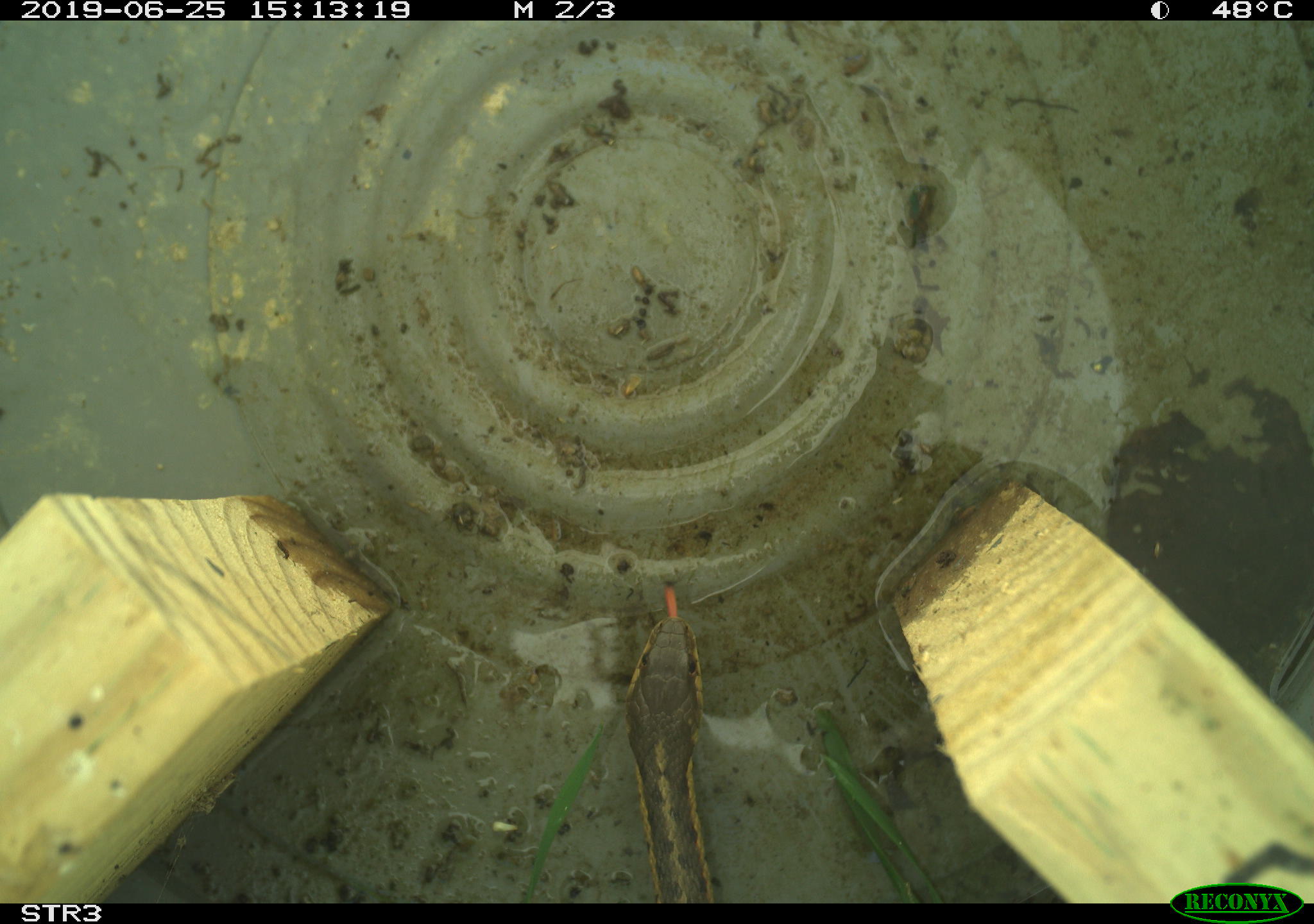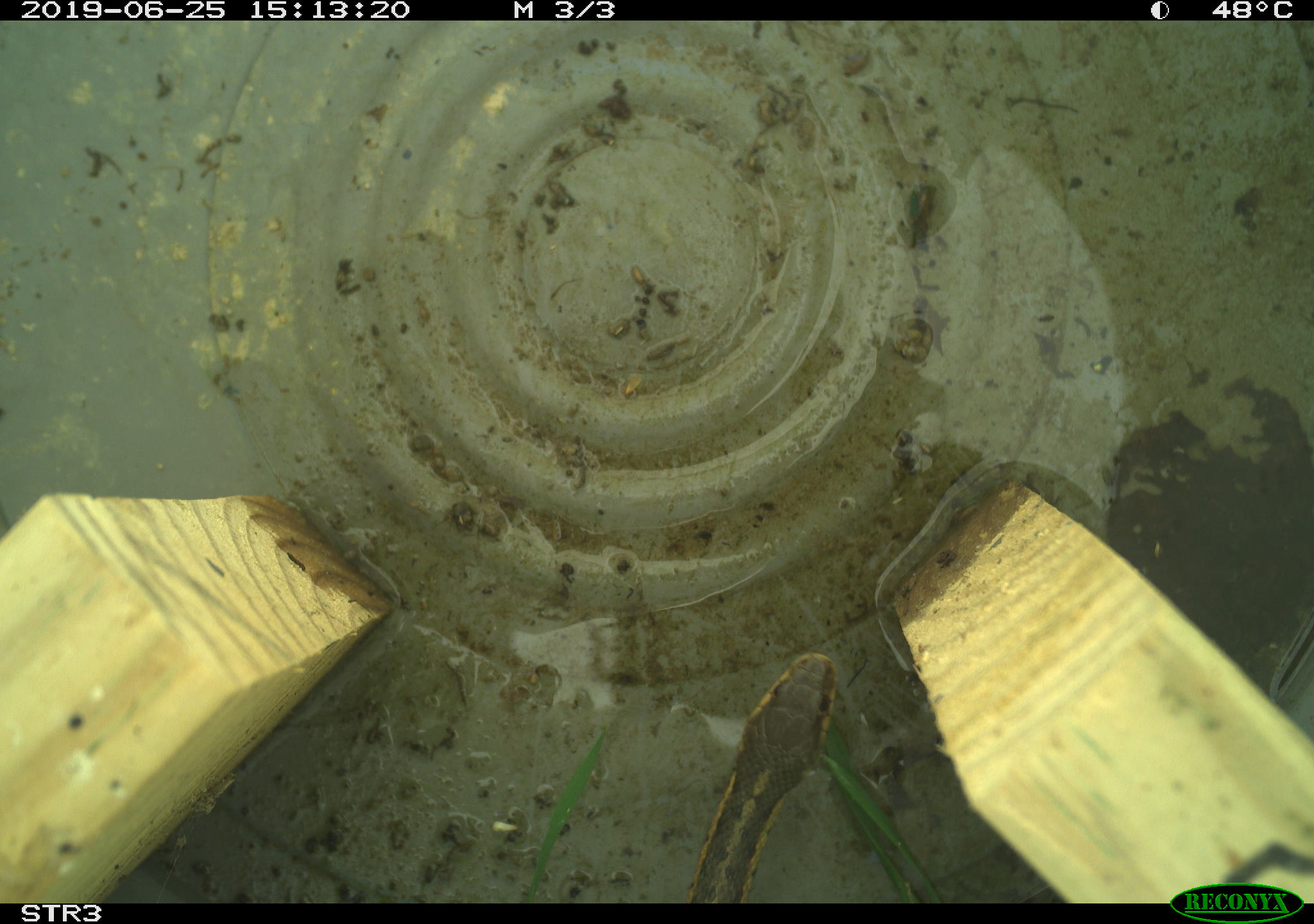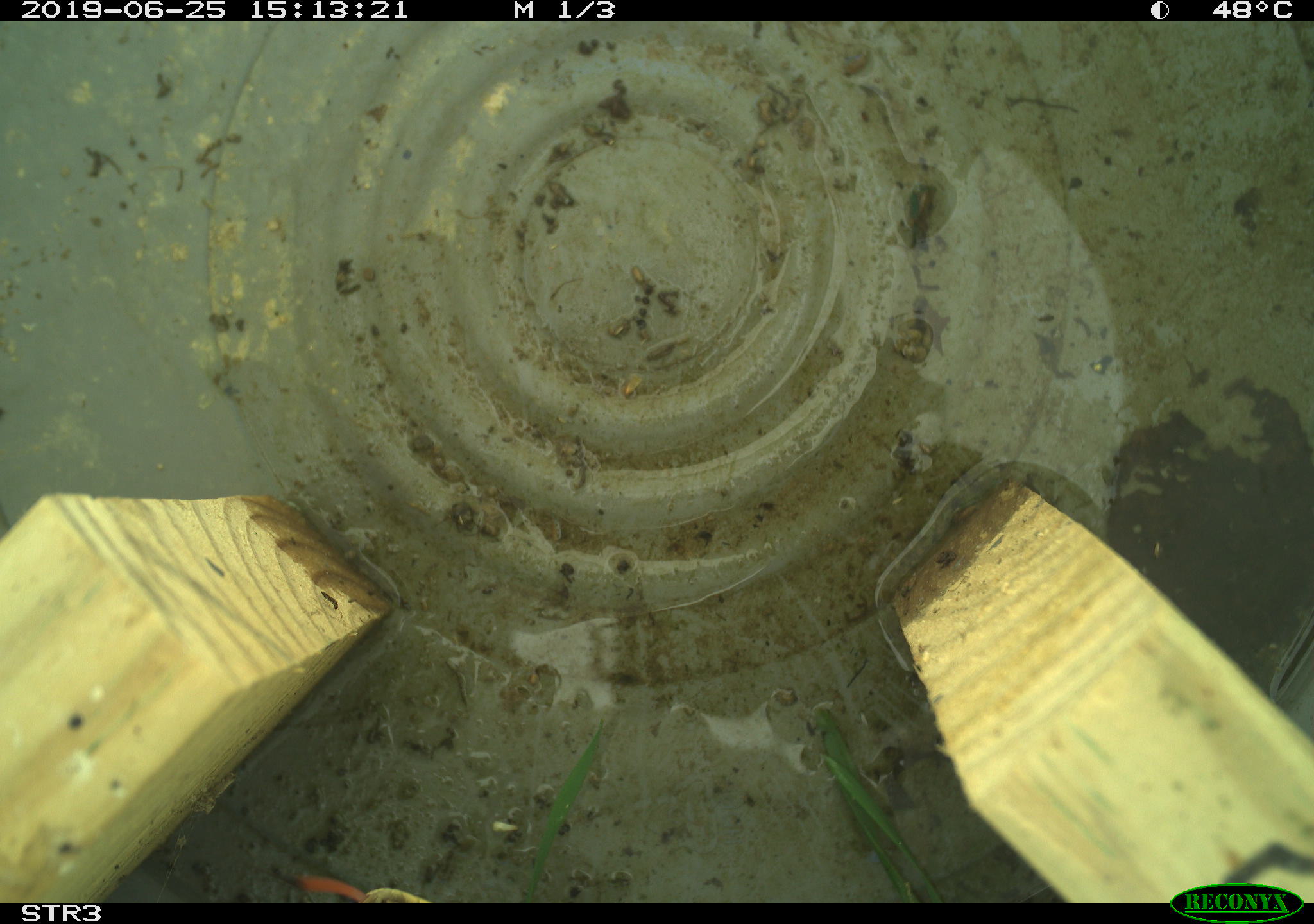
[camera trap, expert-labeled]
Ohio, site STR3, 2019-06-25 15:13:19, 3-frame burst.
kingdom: Animalia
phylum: Chordata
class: Reptilia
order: Squamata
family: Colubridae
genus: Thamnophis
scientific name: Thamnophis sirtalis sirtalis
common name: eastern gartersnake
Eastern gartersnake (Thamnophis sirtalis sirtalis).